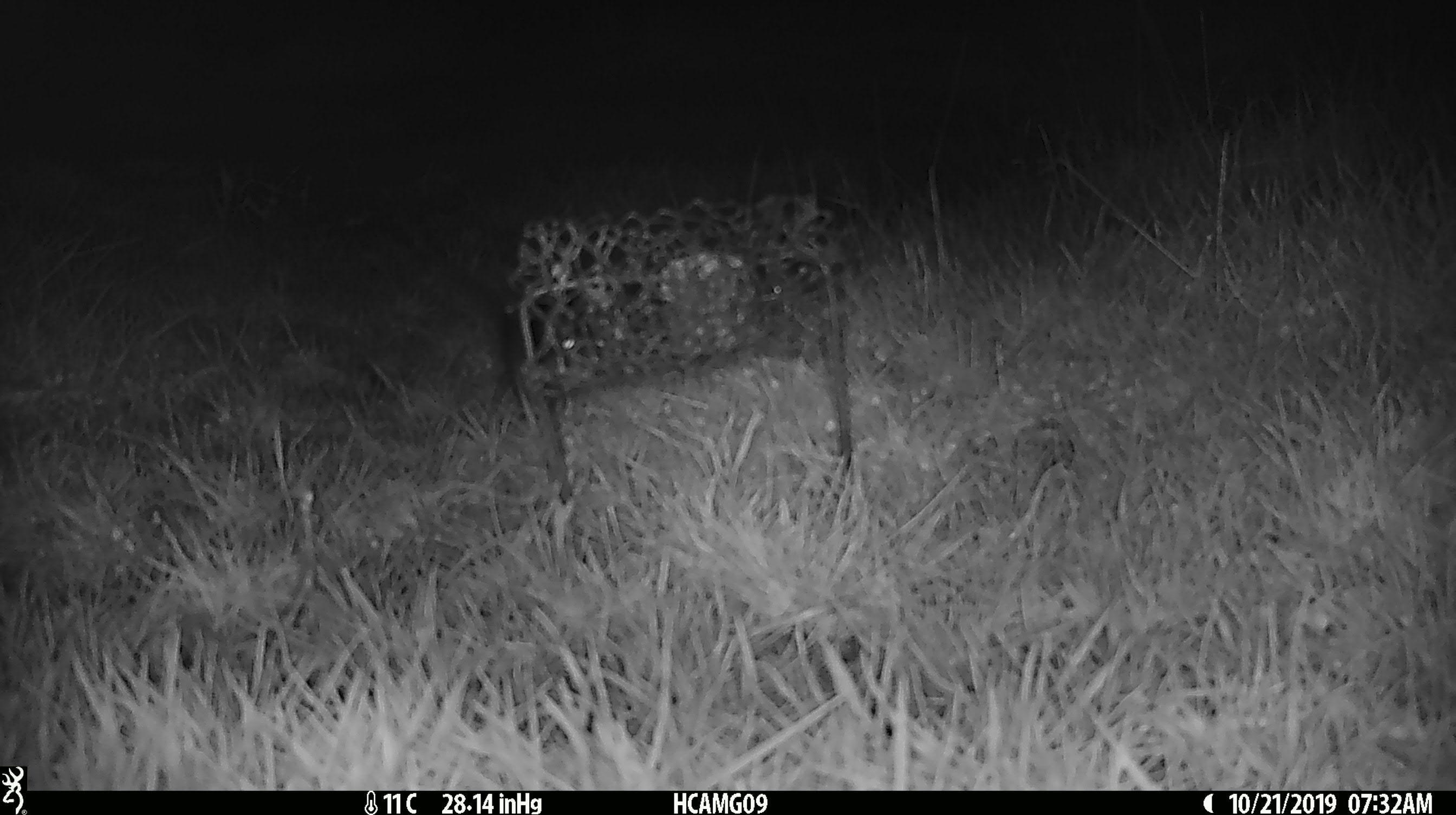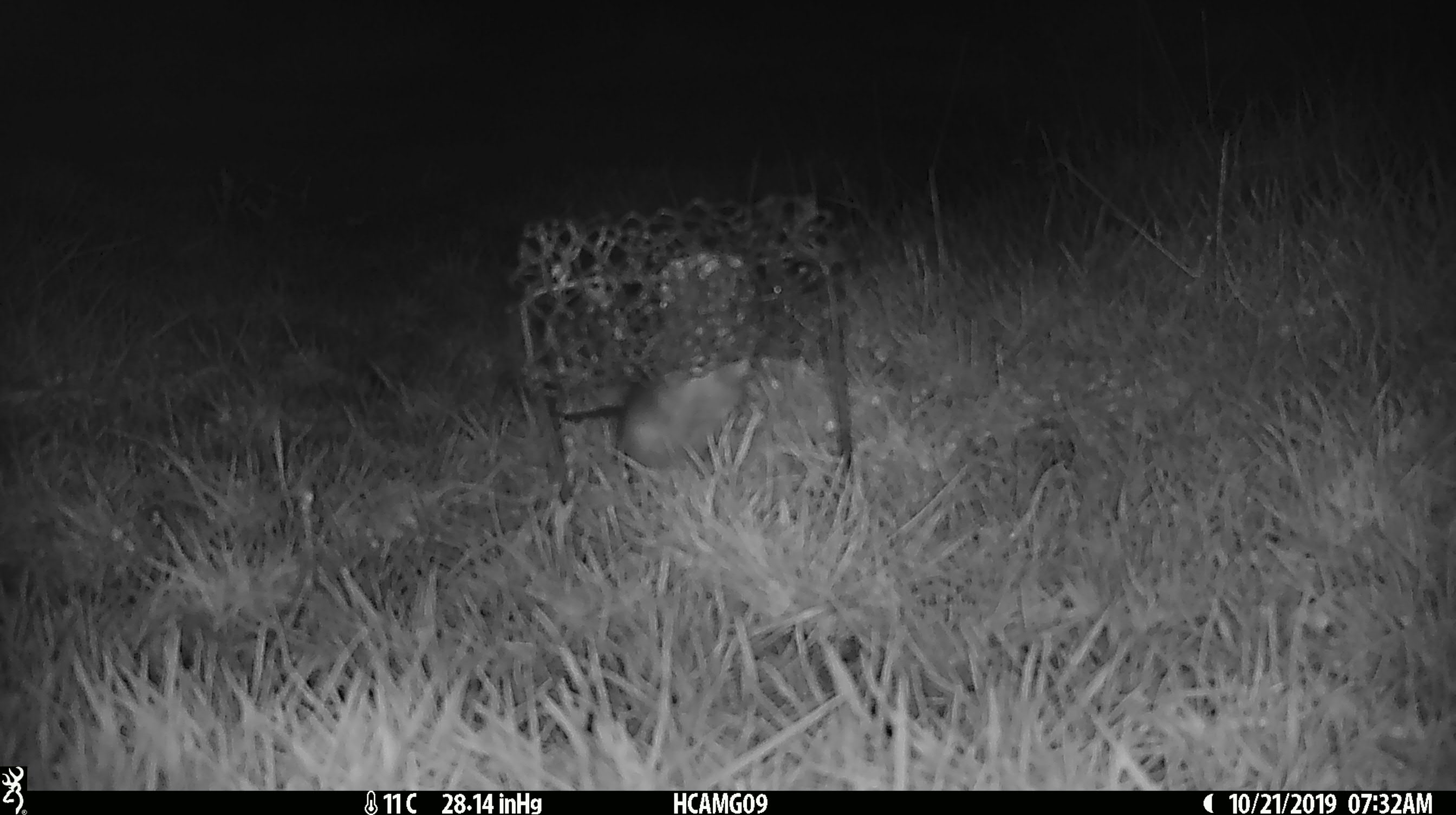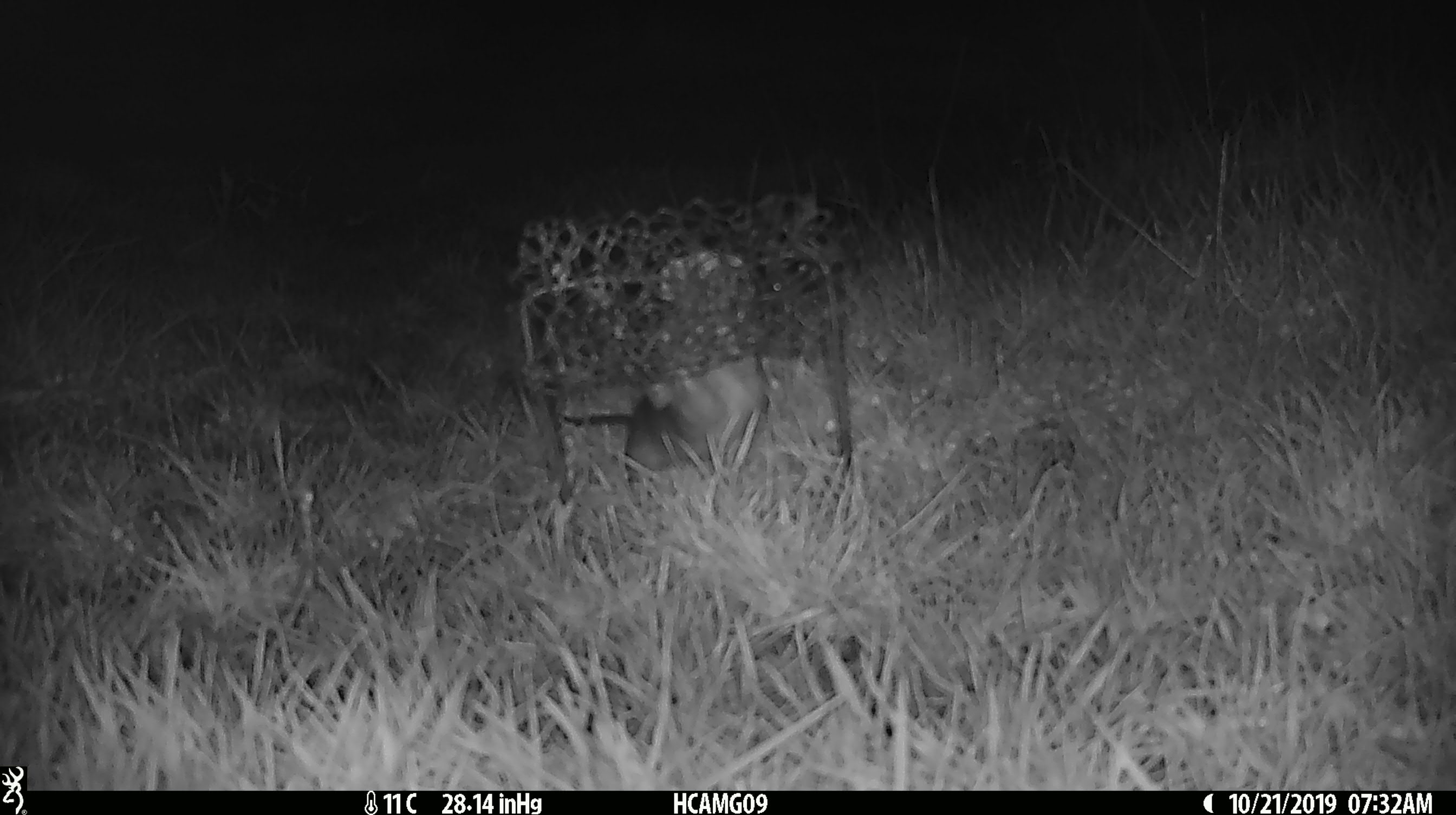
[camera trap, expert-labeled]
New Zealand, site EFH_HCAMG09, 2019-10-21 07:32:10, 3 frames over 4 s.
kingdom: Animalia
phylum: Chordata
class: Mammalia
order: Rodentia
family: Muridae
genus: Mus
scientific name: Mus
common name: mouse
Mouse (Mus).